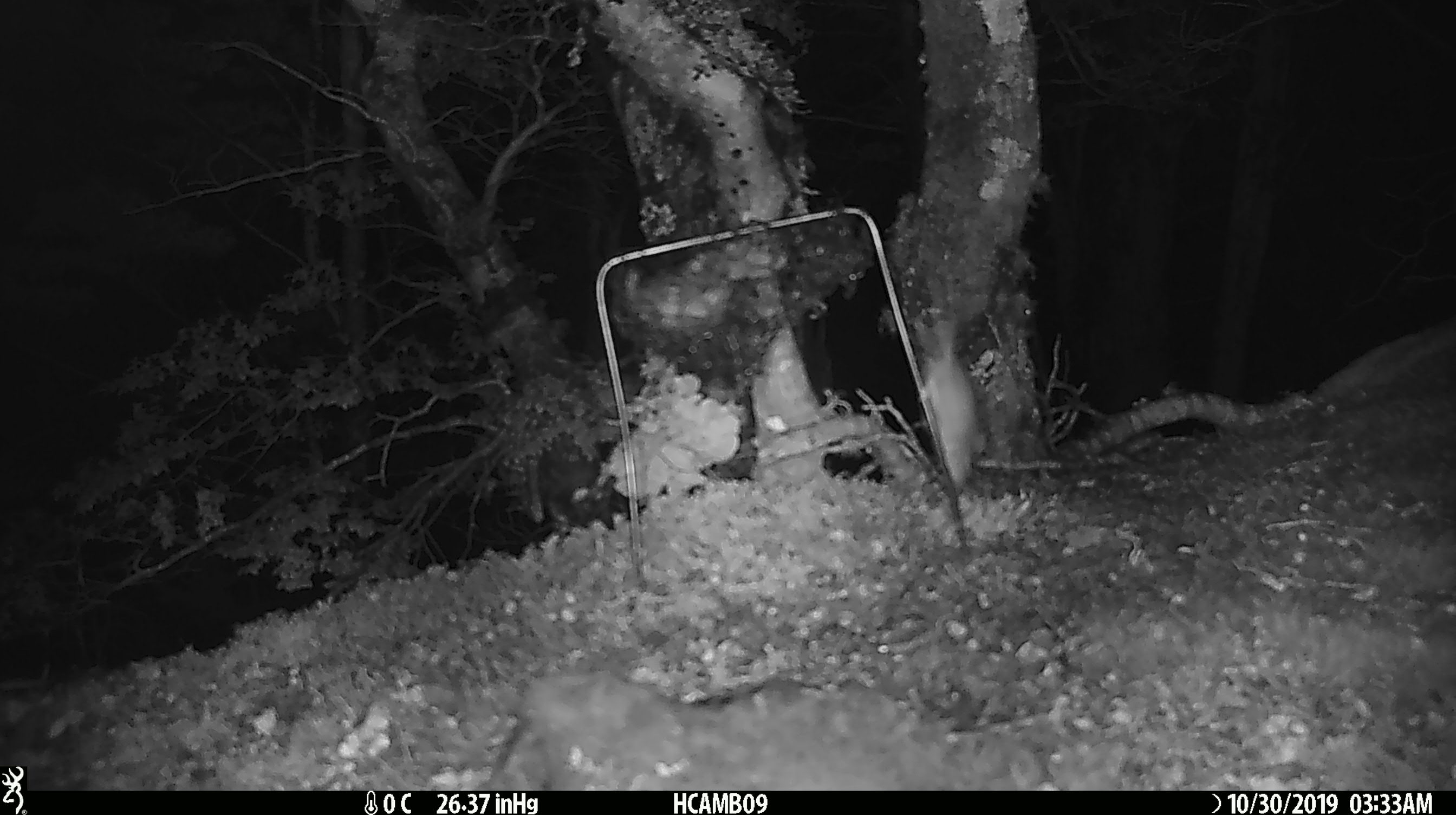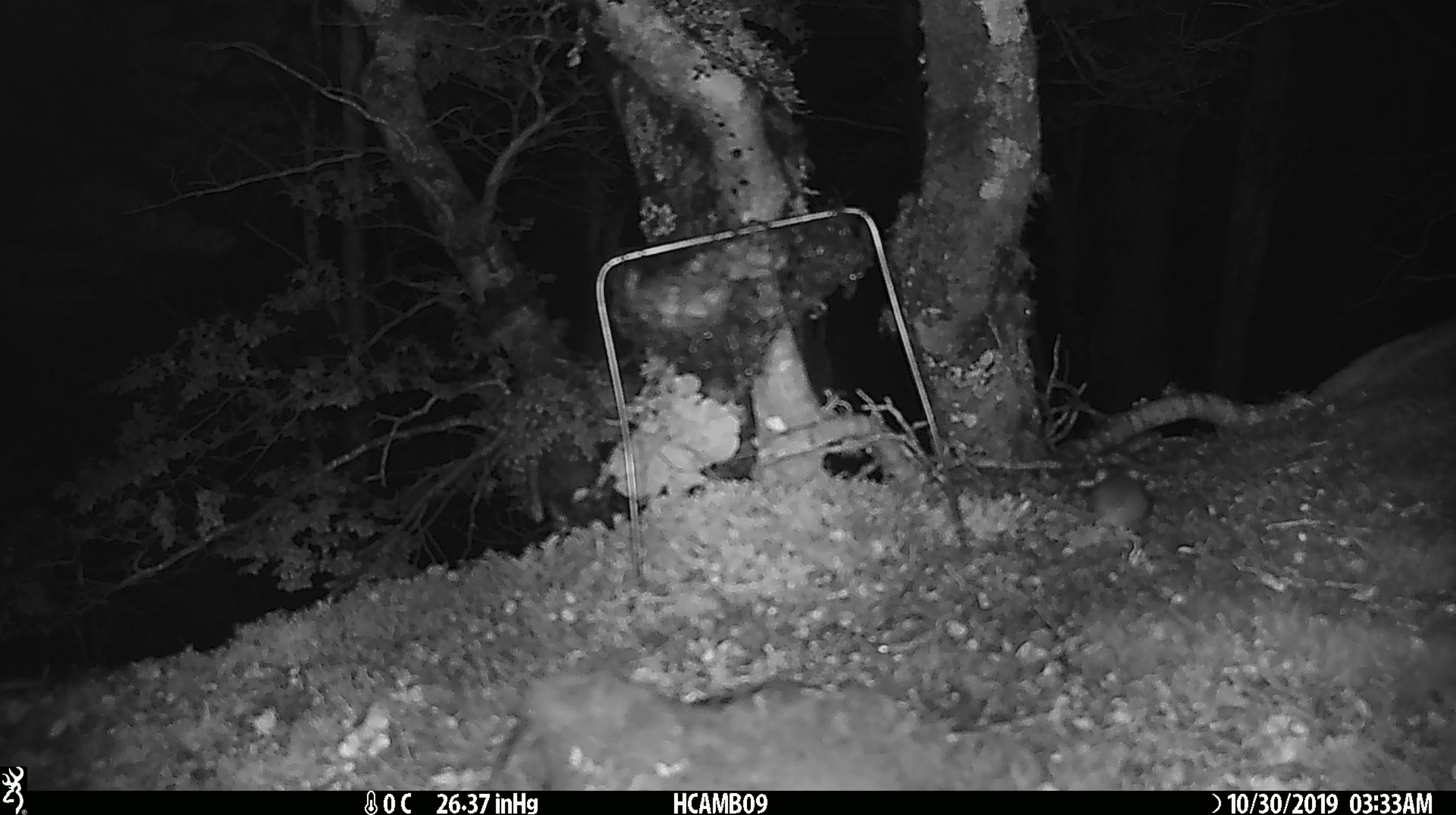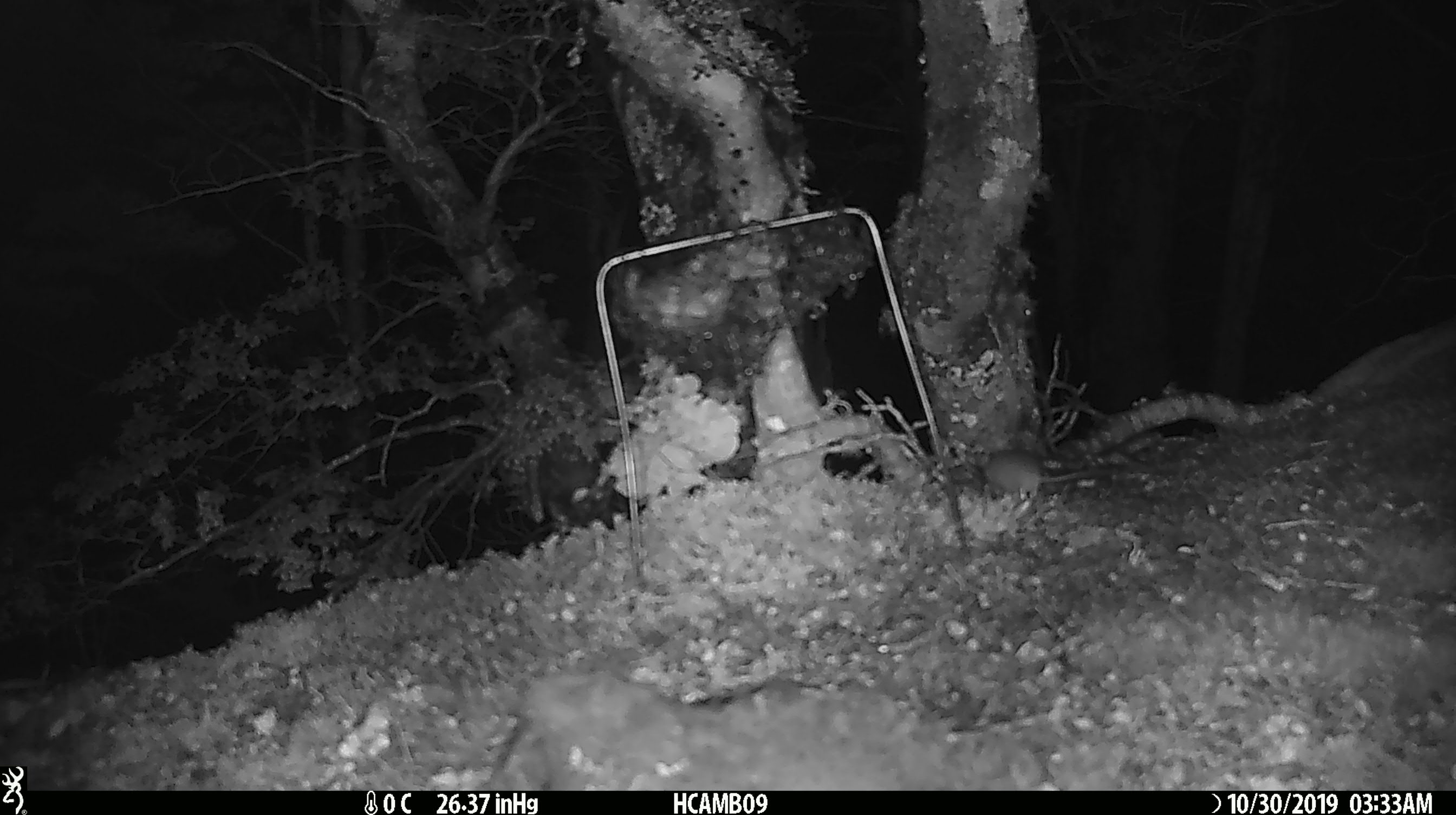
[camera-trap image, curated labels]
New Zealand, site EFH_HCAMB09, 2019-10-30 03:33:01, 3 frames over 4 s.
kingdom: Animalia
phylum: Chordata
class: Mammalia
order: Rodentia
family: Muridae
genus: Mus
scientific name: Mus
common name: mouse